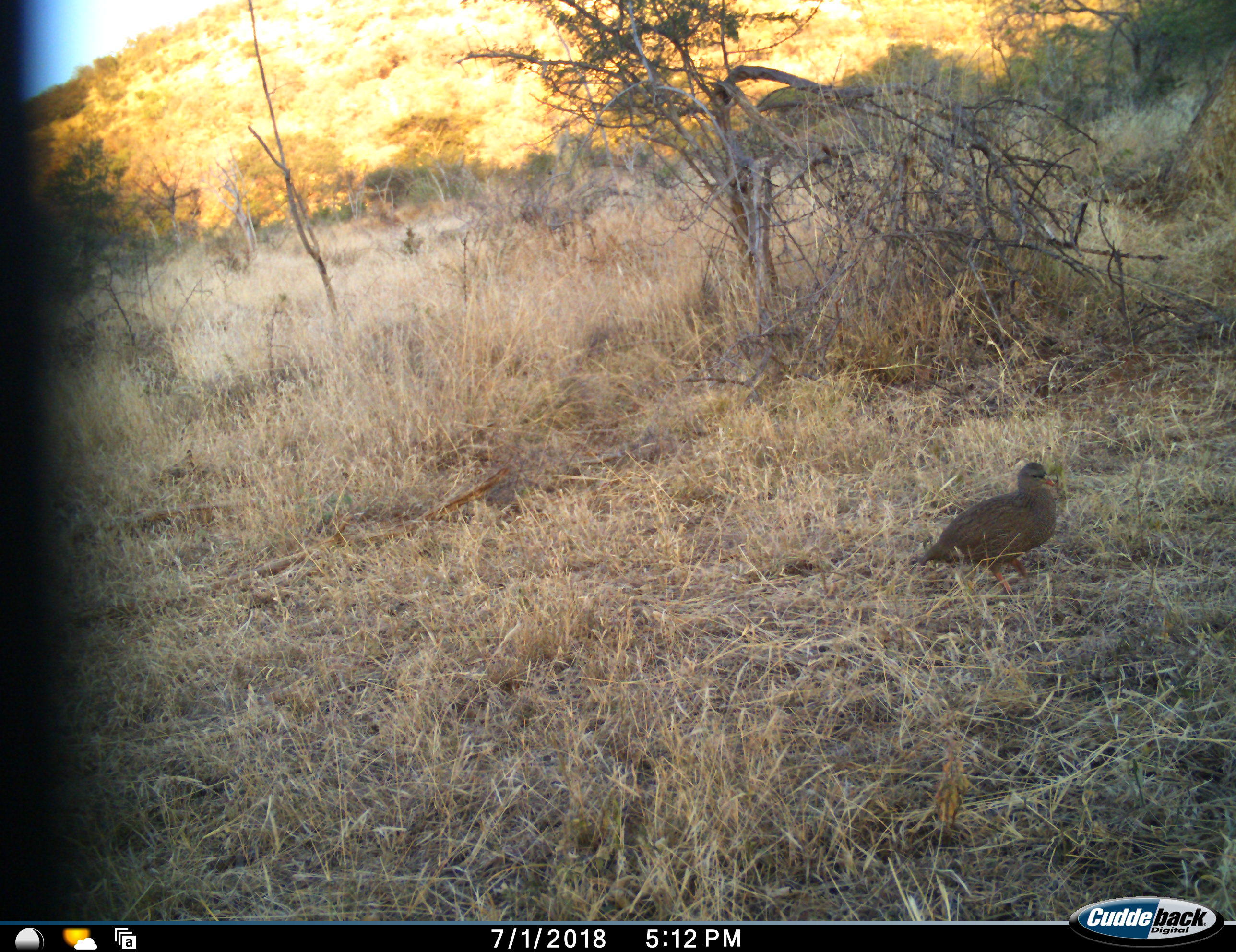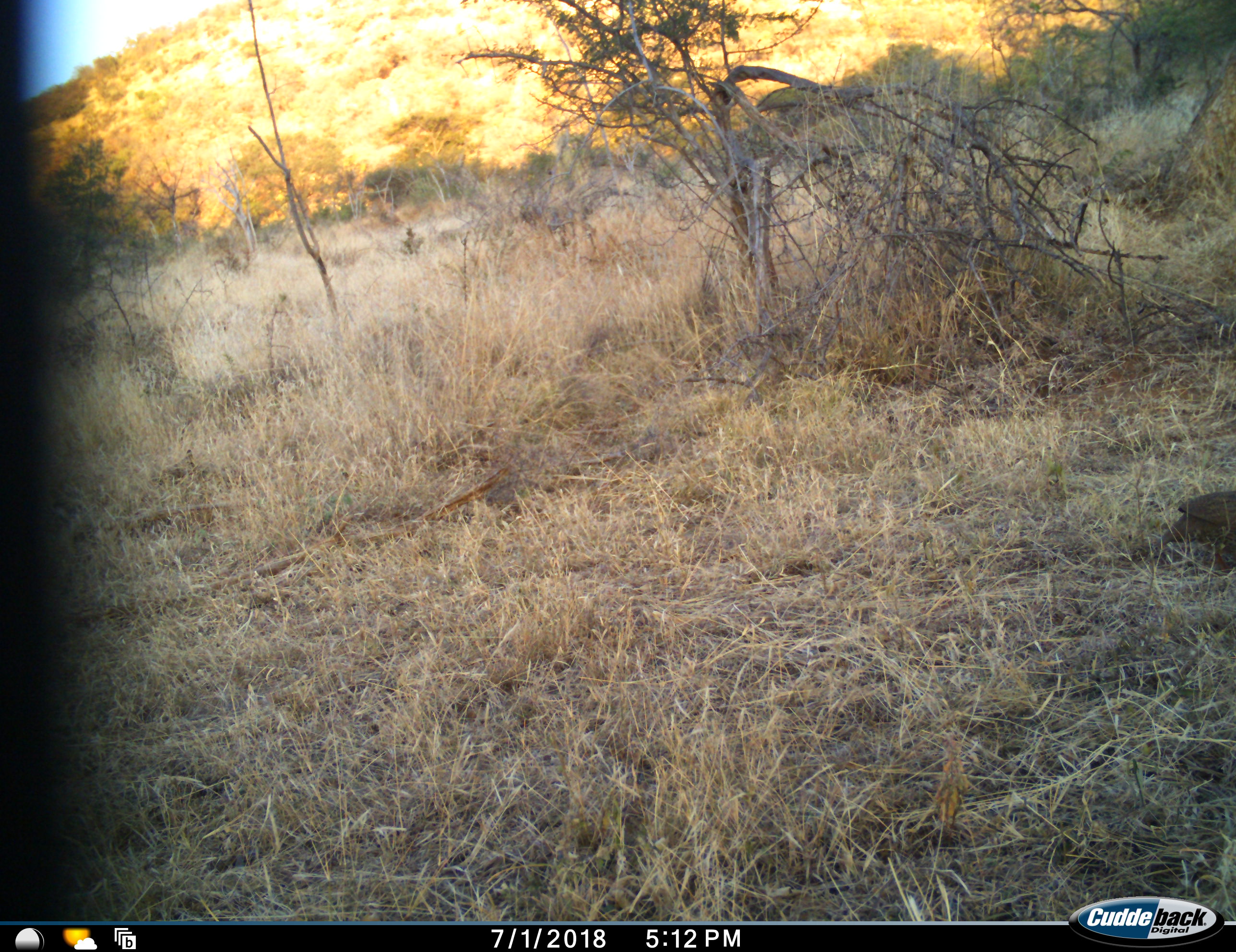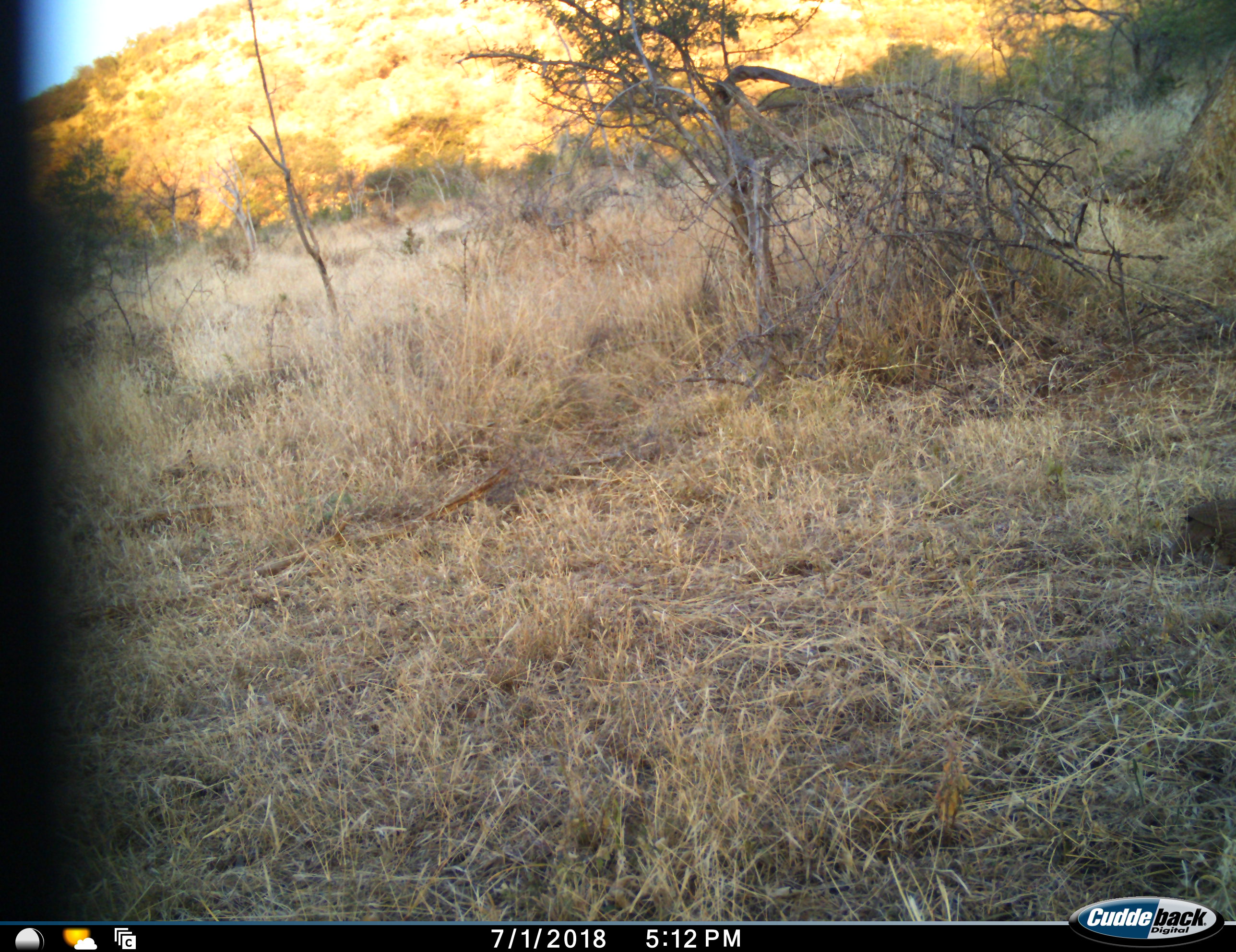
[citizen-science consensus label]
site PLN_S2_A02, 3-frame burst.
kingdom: Animalia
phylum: Chordata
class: Aves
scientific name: Aves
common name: bird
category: birdother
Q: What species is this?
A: Birdother (bird) (Aves).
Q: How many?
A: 1.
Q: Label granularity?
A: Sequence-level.